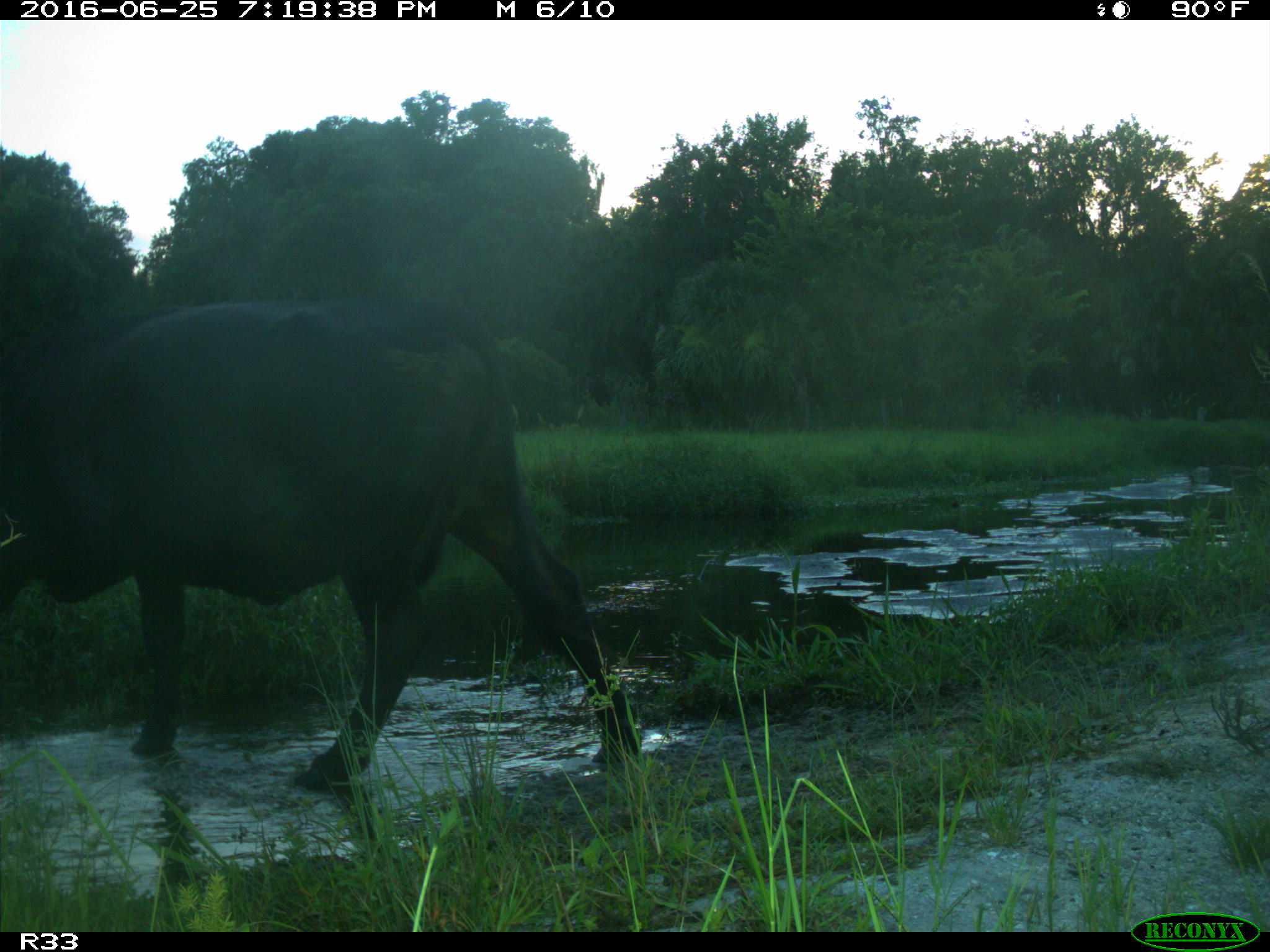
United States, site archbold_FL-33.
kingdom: Animalia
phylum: Chordata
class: Mammalia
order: Artiodactyla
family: Bovidae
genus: Bos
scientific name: Bos taurus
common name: domestic cow